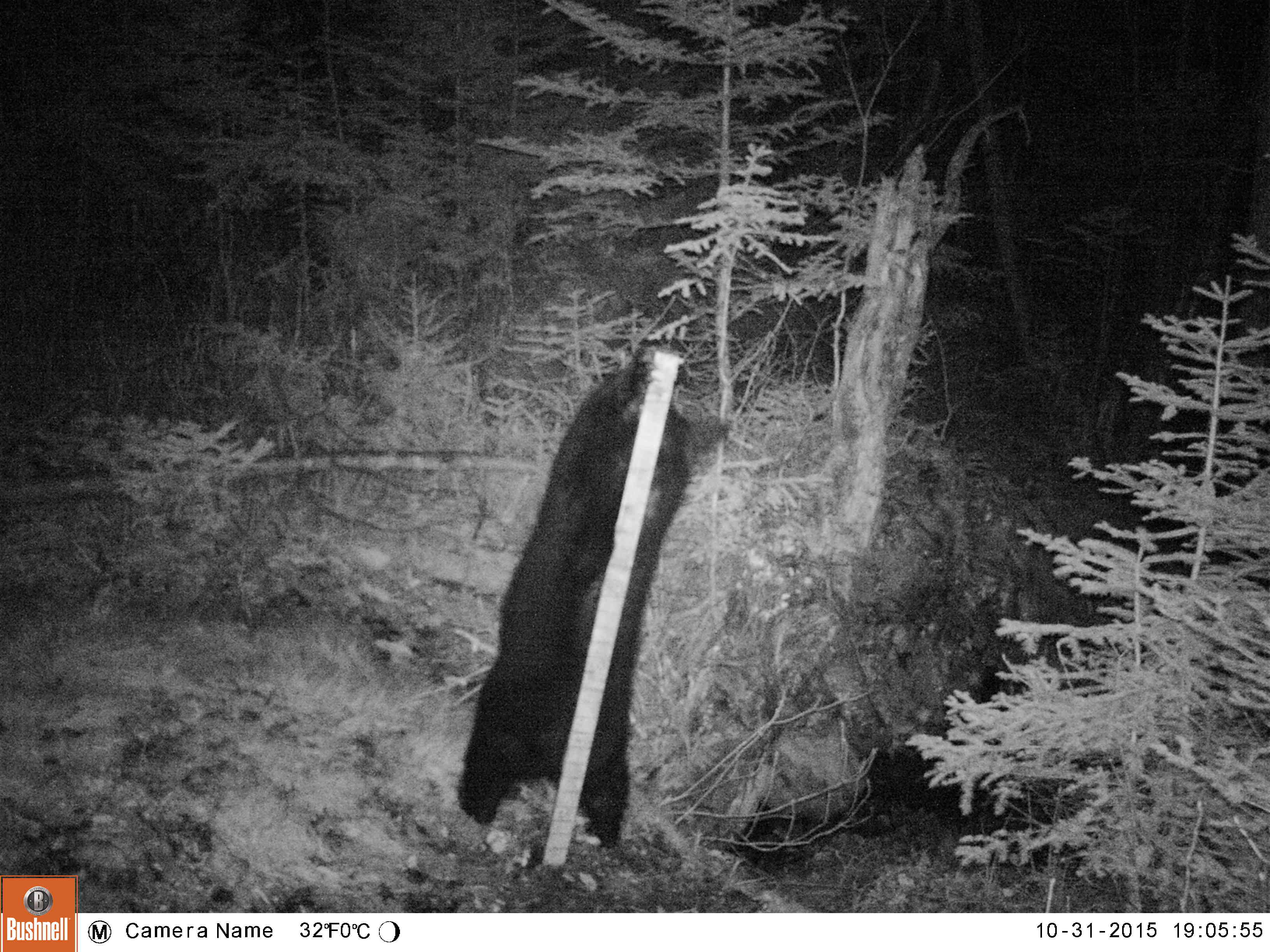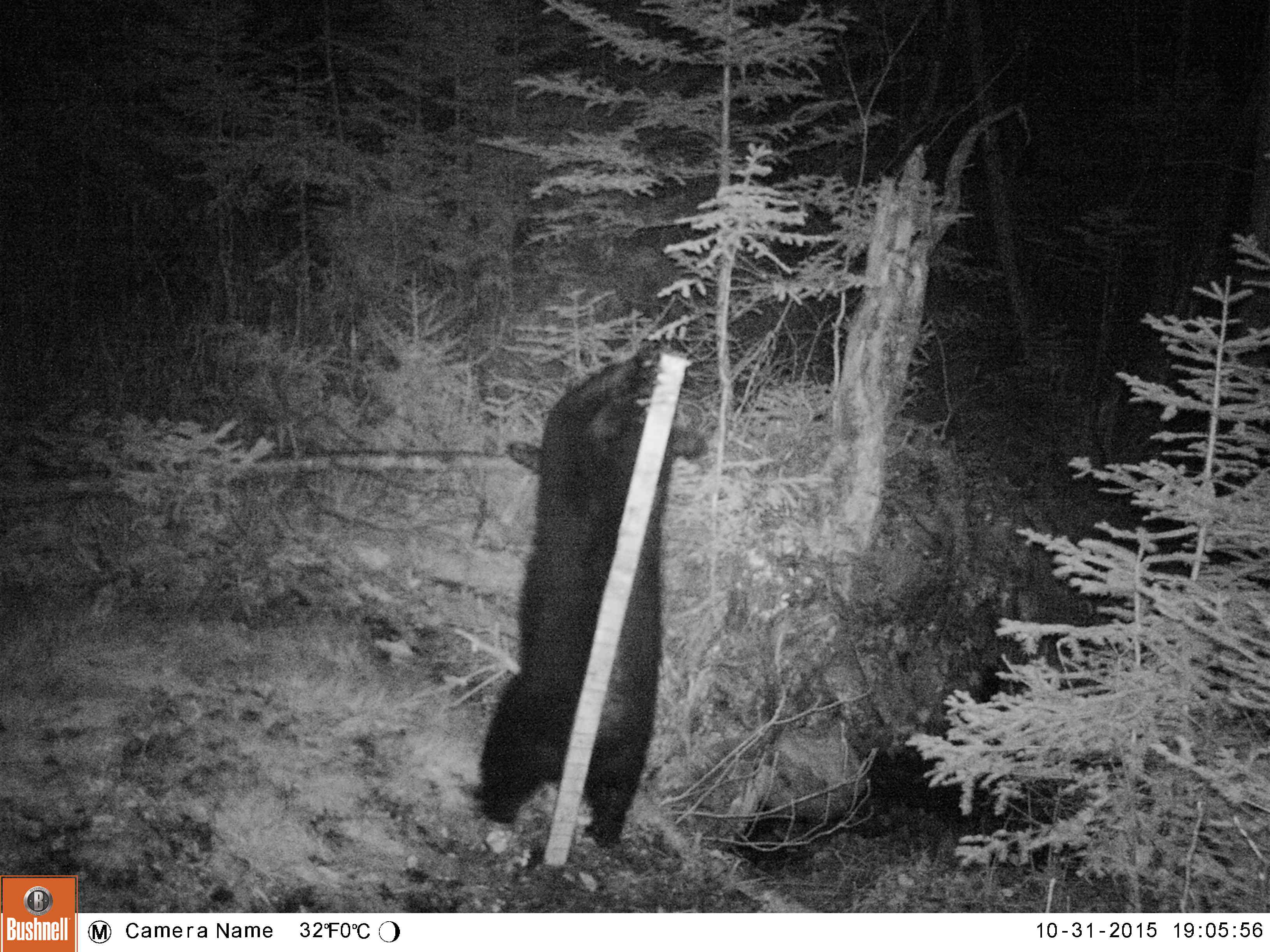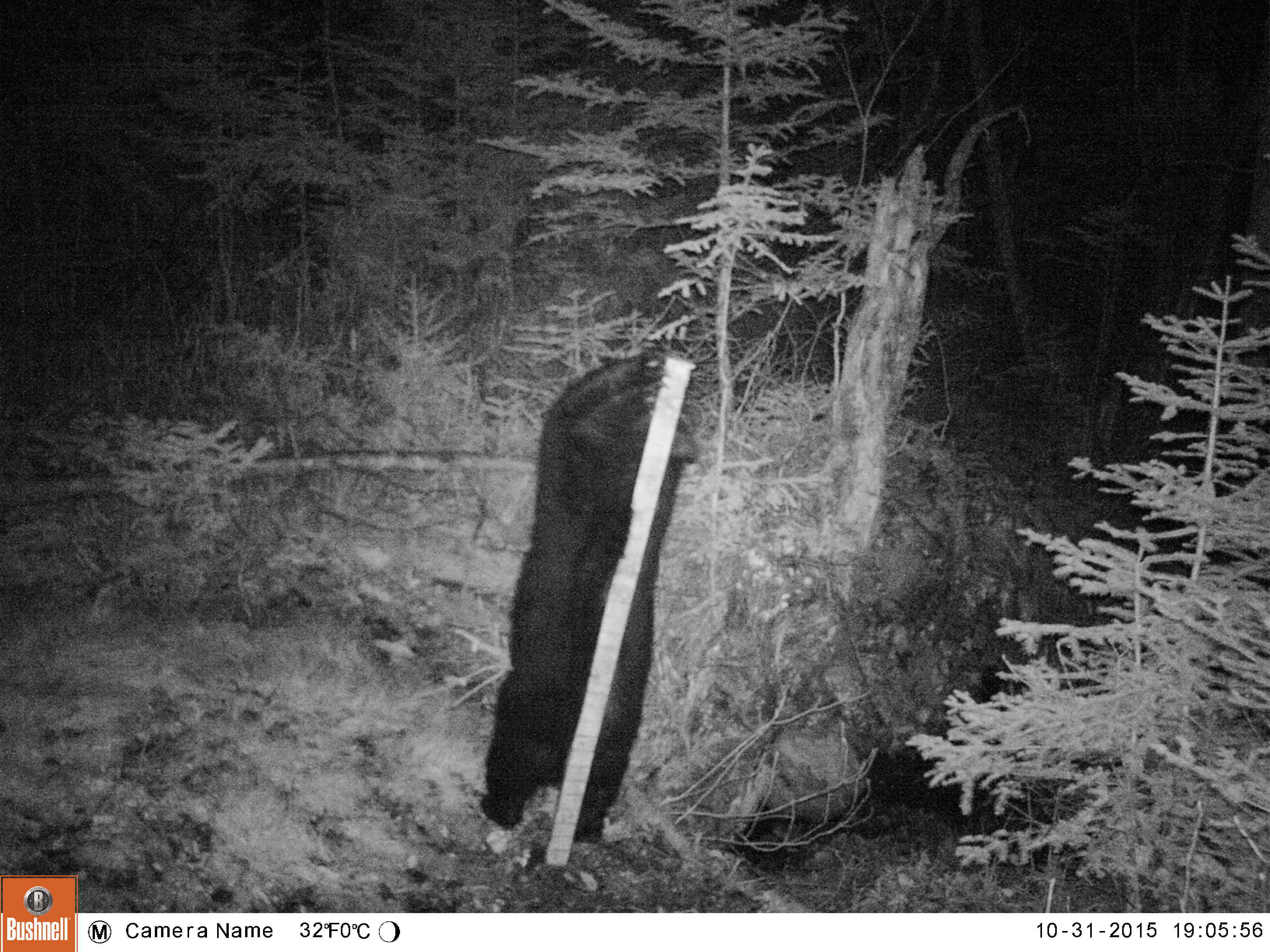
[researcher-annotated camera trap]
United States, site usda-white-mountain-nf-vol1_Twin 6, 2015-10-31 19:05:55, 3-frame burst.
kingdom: Animalia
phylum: Chordata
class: Mammalia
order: Carnivora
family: Ursidae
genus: Ursus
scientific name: Ursus americanus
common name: black bear